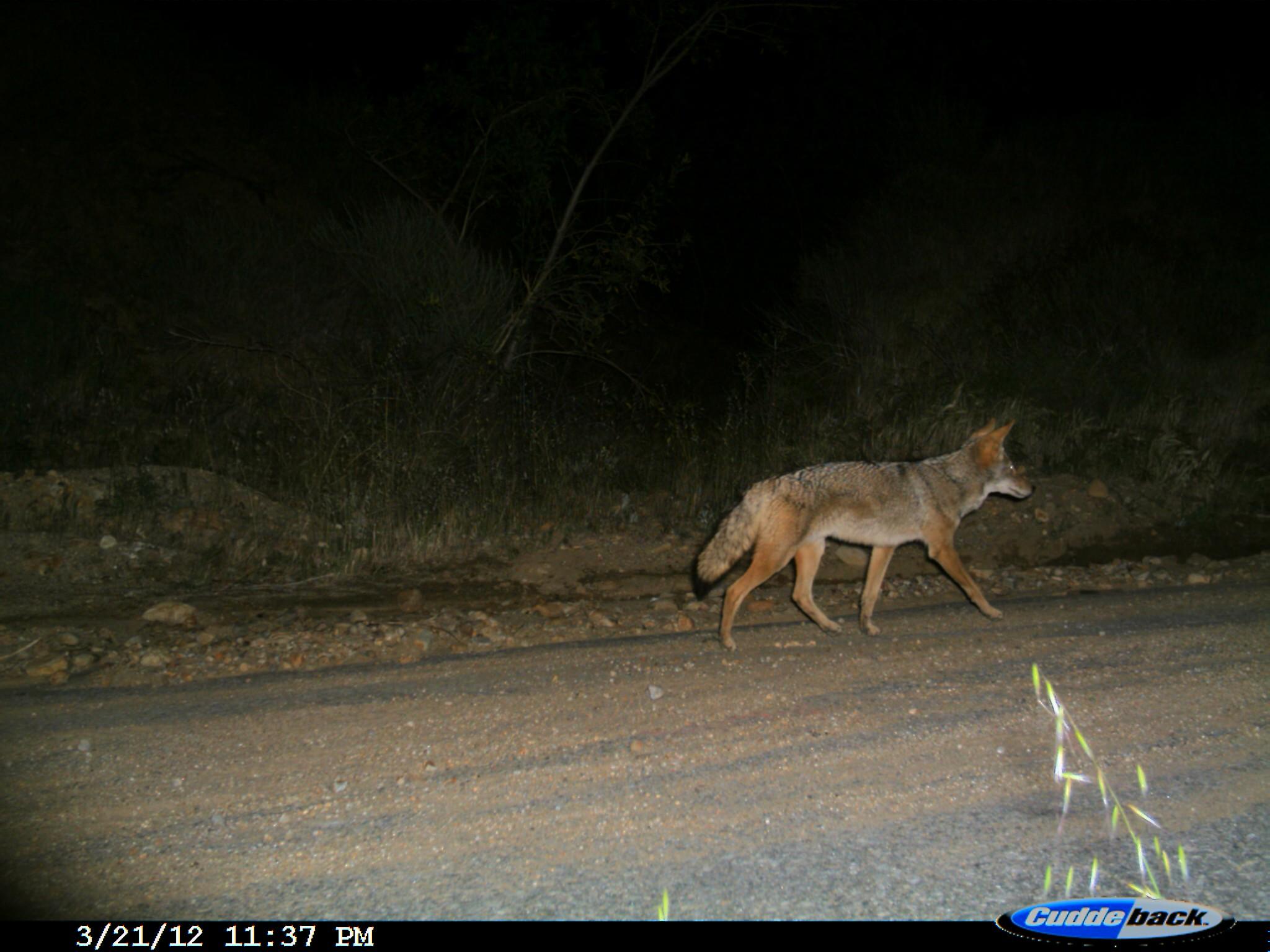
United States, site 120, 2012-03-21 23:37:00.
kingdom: Animalia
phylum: Chordata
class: Mammalia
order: Carnivora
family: Canidae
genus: Canis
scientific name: Canis latrans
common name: coyote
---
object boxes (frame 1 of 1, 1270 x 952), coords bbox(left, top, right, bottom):
coyote: bbox(675, 403, 1043, 658)